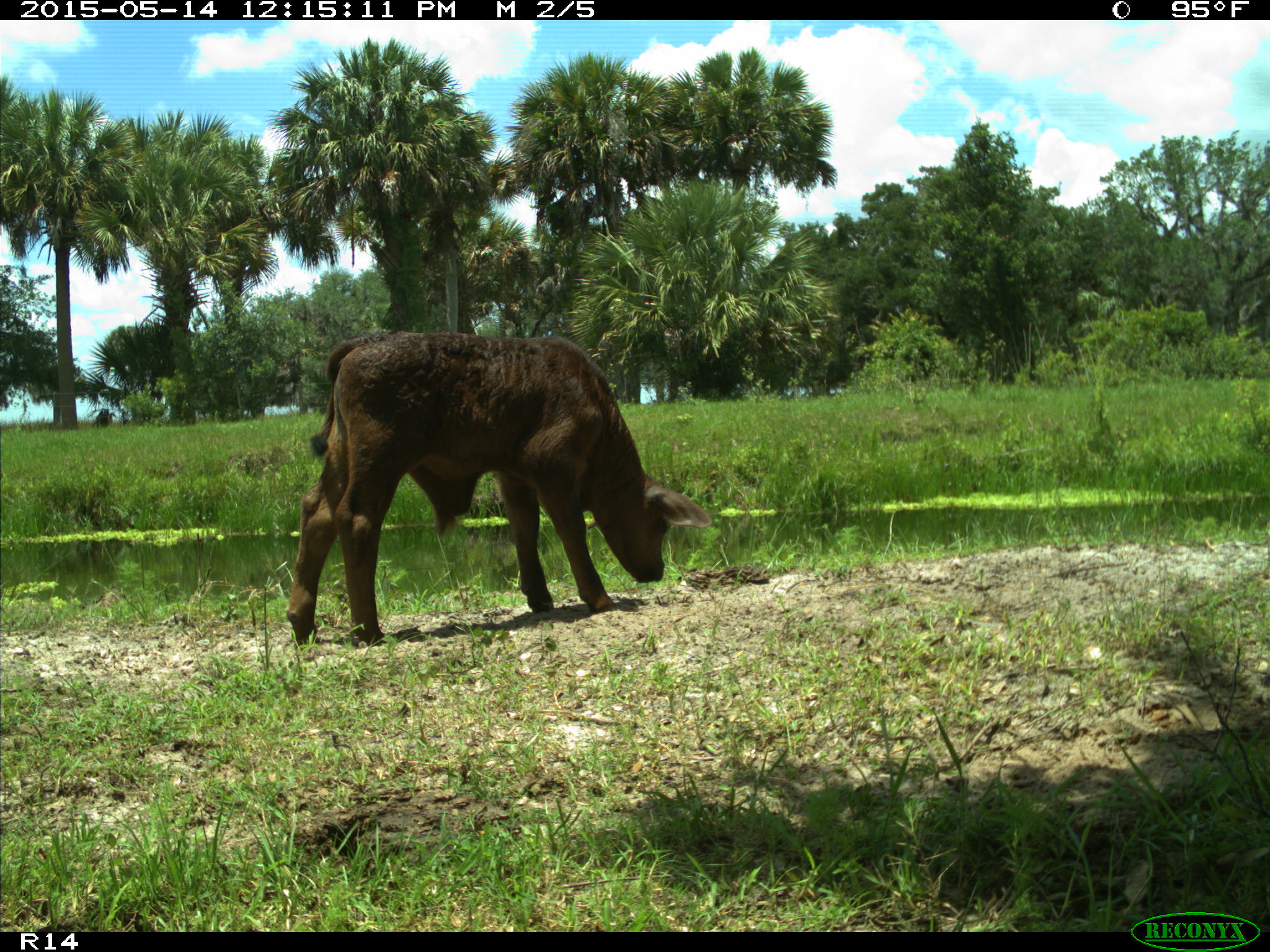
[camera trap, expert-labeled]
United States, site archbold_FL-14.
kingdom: Animalia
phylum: Chordata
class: Mammalia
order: Artiodactyla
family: Bovidae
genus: Bos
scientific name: Bos taurus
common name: domestic cow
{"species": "Bos taurus (domestic cow)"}